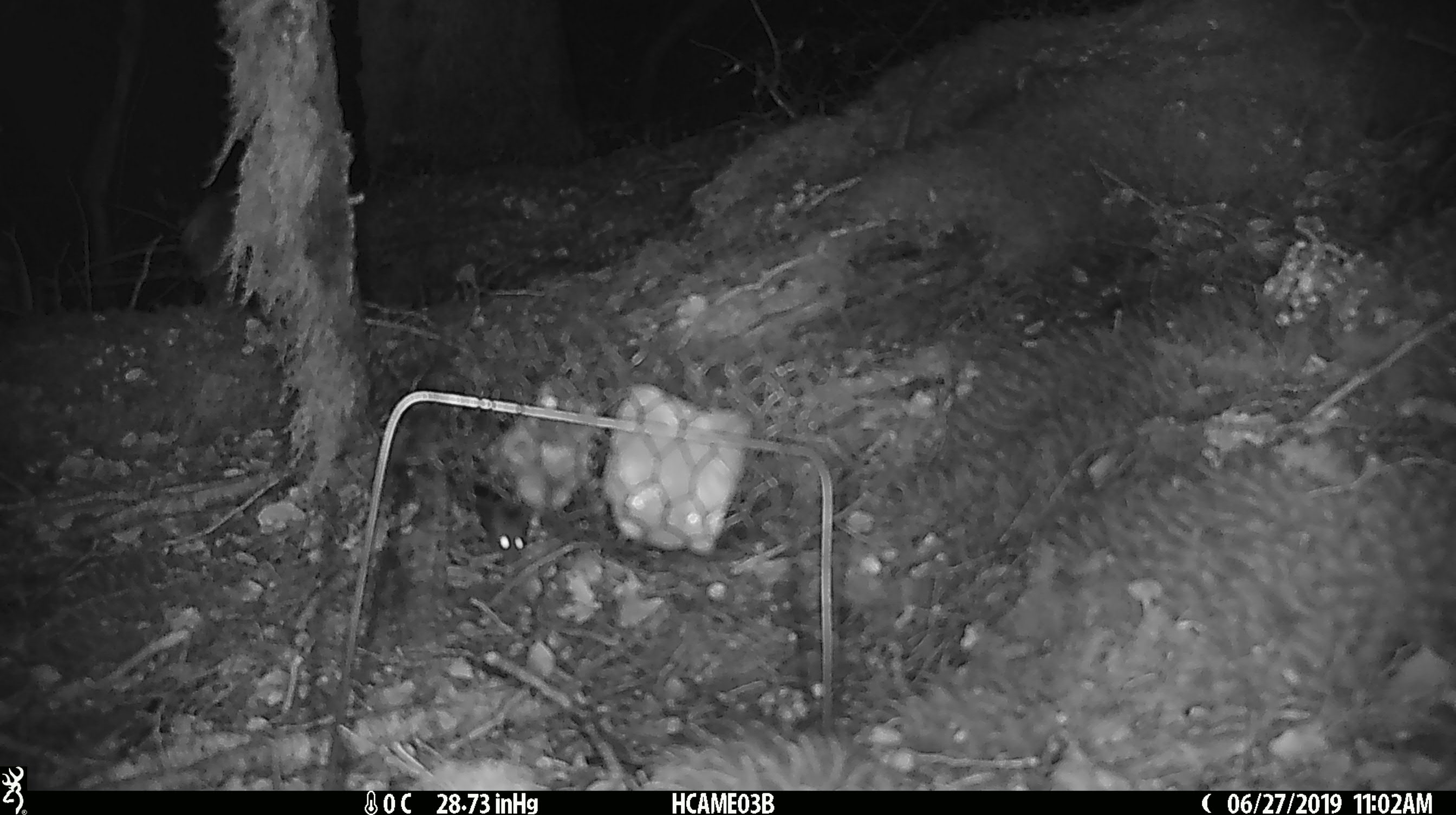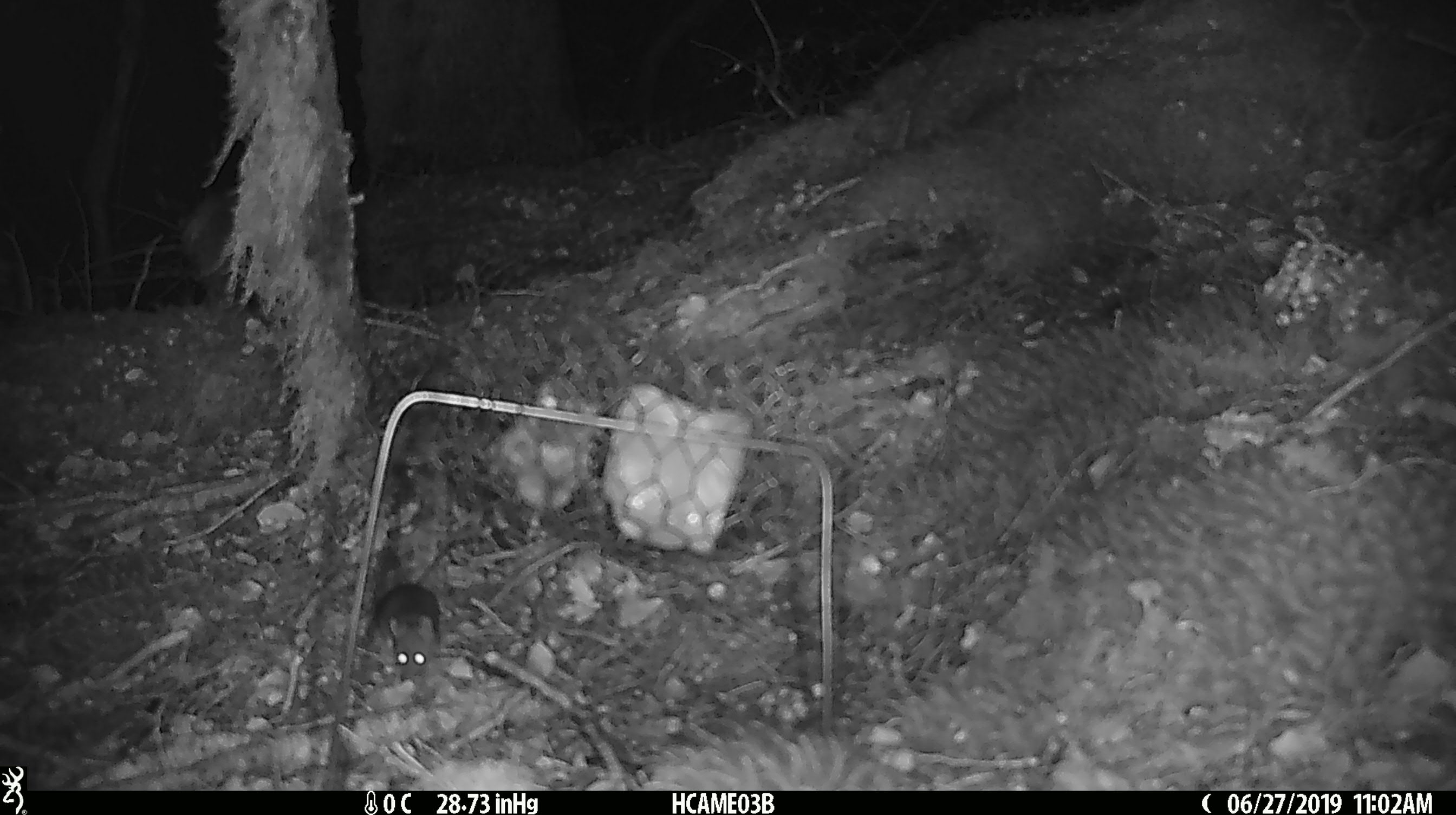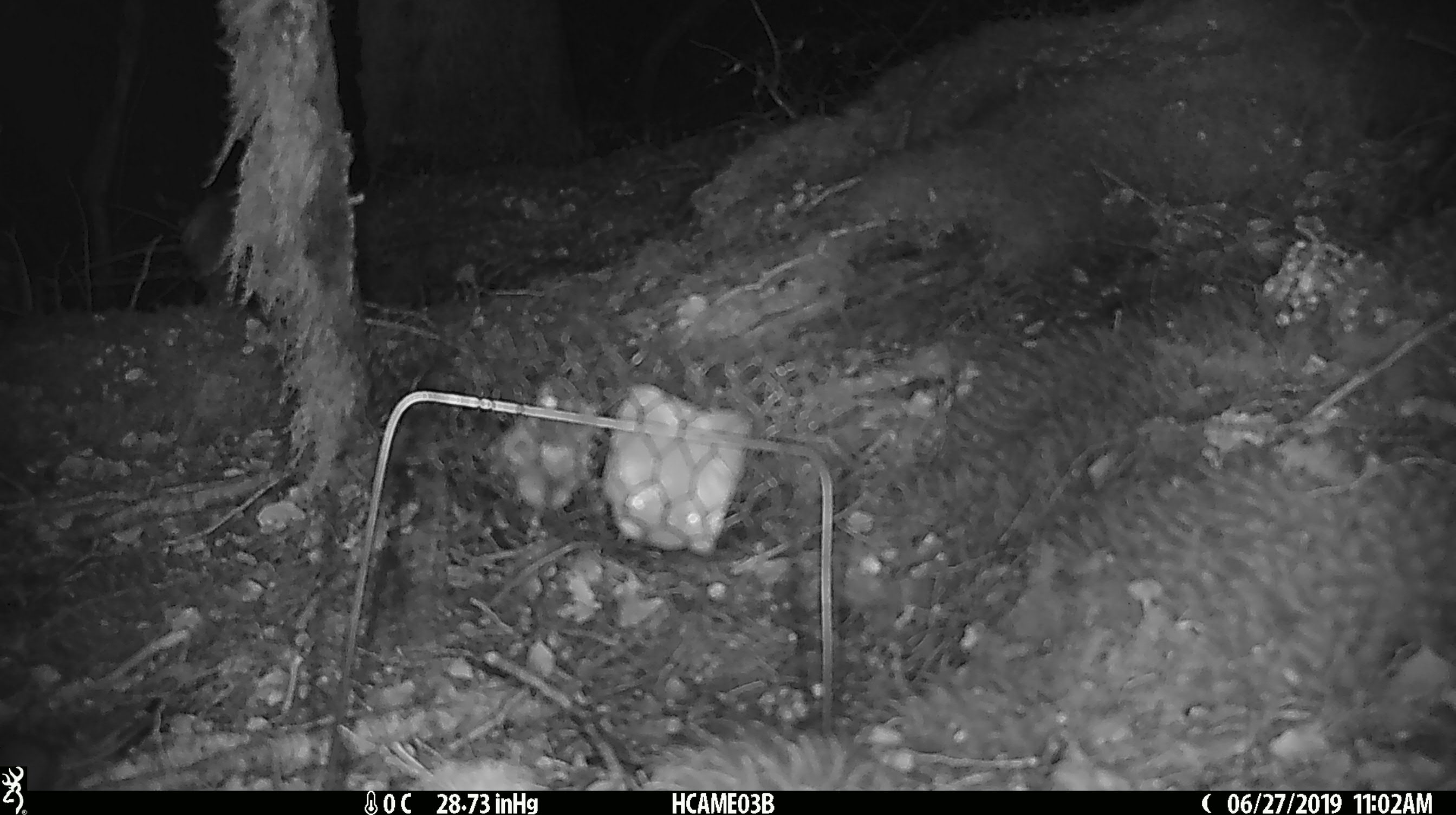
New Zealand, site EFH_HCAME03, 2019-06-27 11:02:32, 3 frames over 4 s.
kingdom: Animalia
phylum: Chordata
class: Mammalia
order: Rodentia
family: Muridae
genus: Mus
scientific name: Mus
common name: mouse